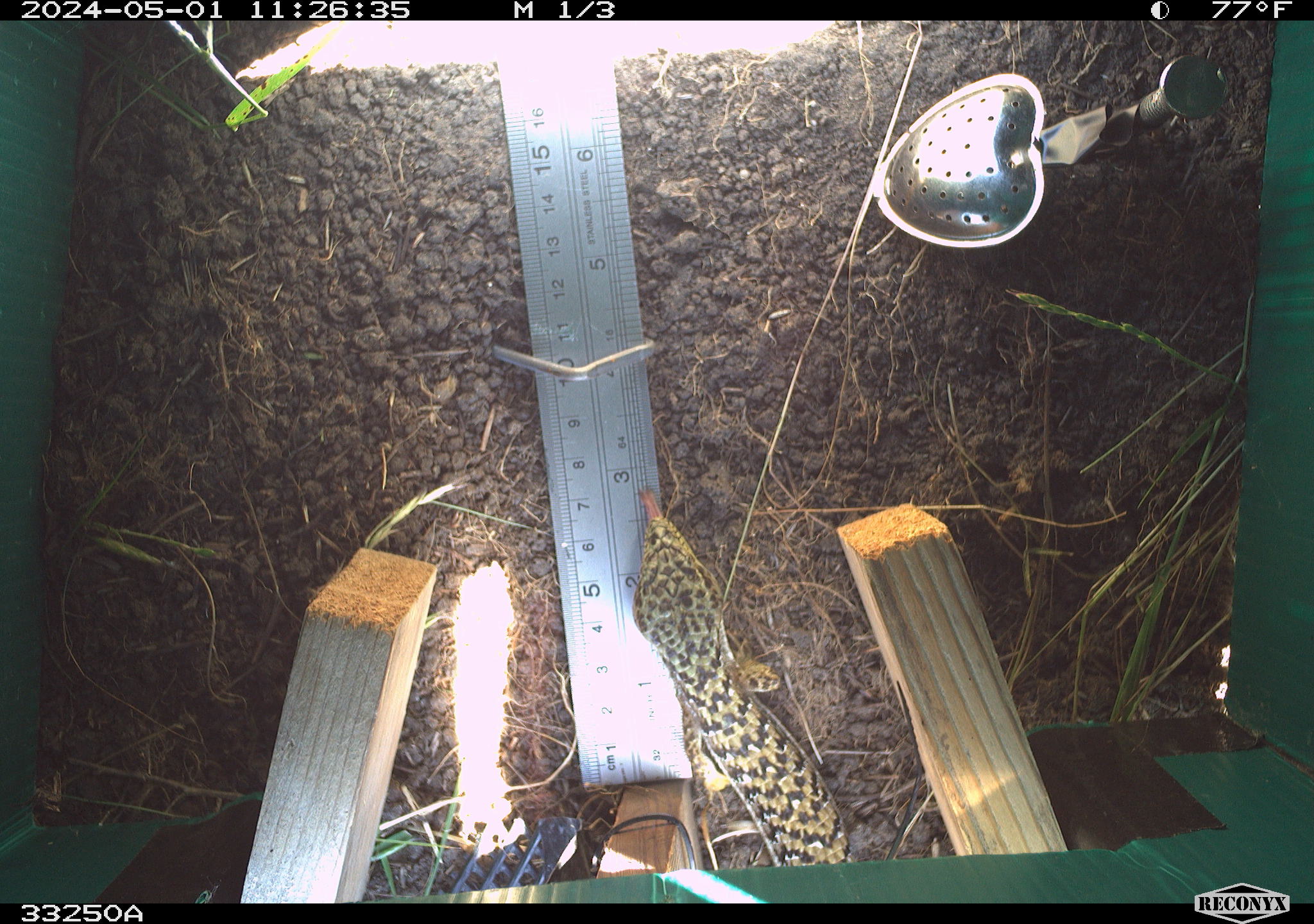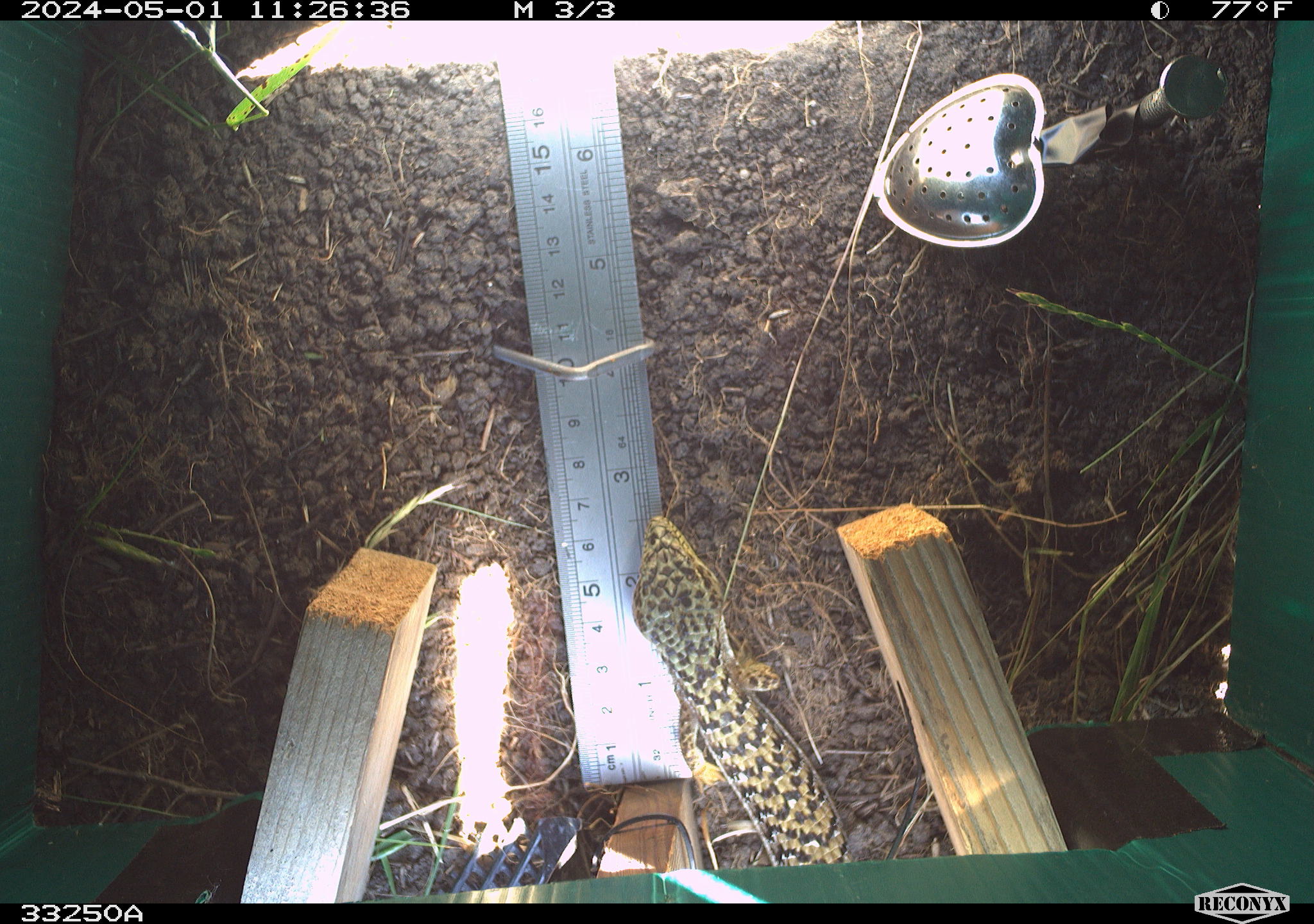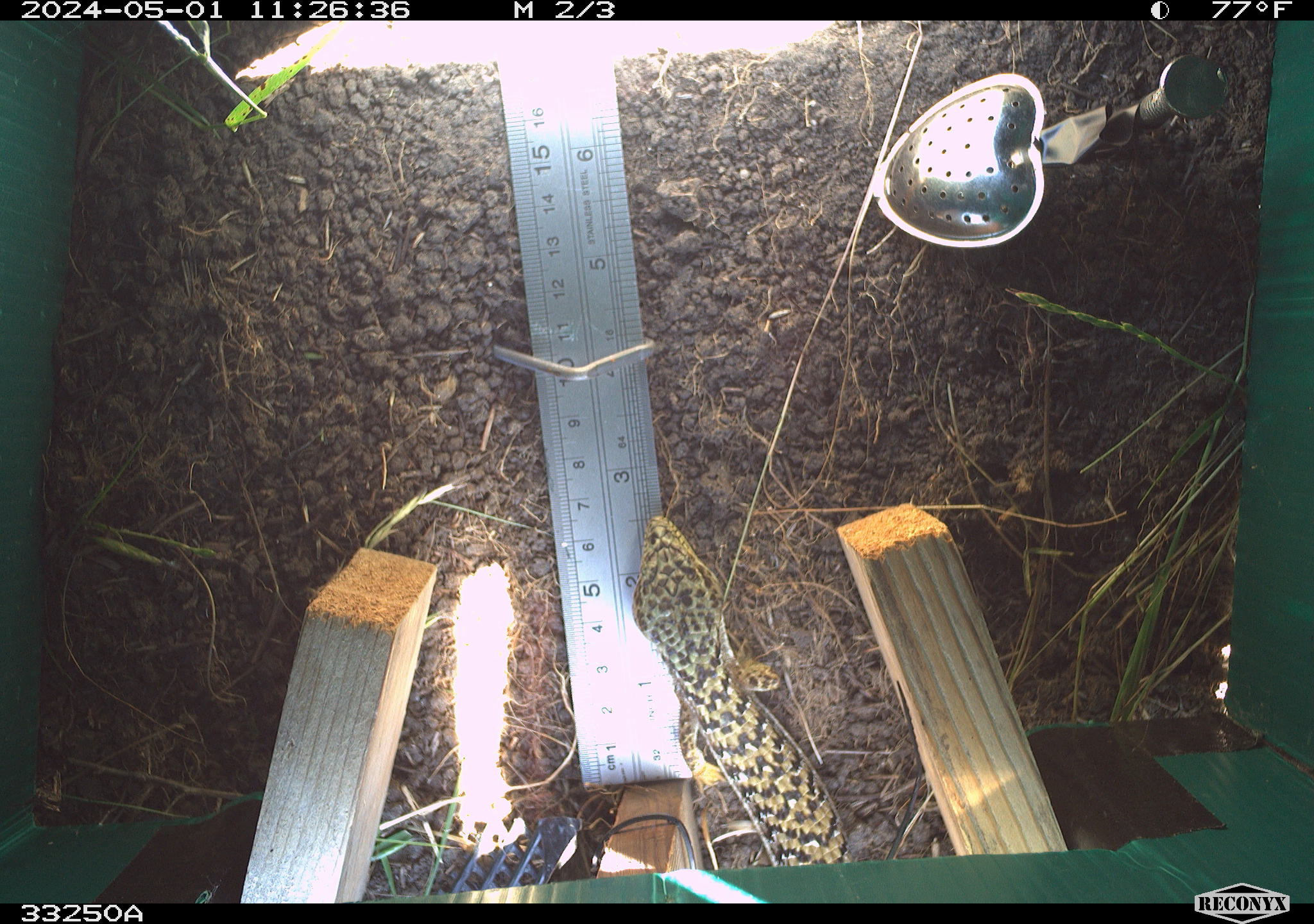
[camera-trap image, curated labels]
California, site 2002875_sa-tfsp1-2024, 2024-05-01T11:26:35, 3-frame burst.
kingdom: Animalia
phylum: Chordata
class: Reptilia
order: Squamata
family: Anguidae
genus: Elgaria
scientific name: Elgaria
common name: alligator lizards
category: elgaria species